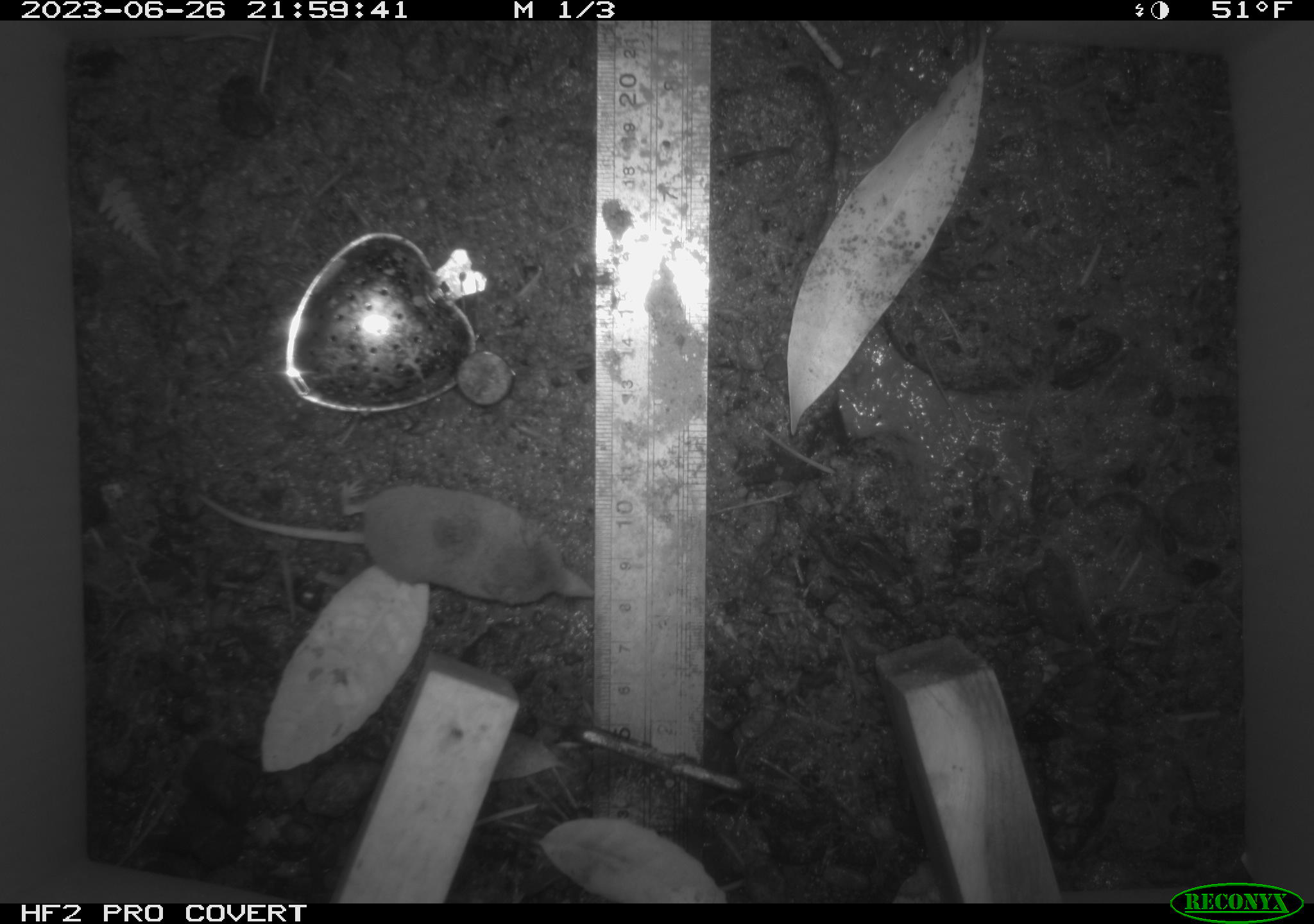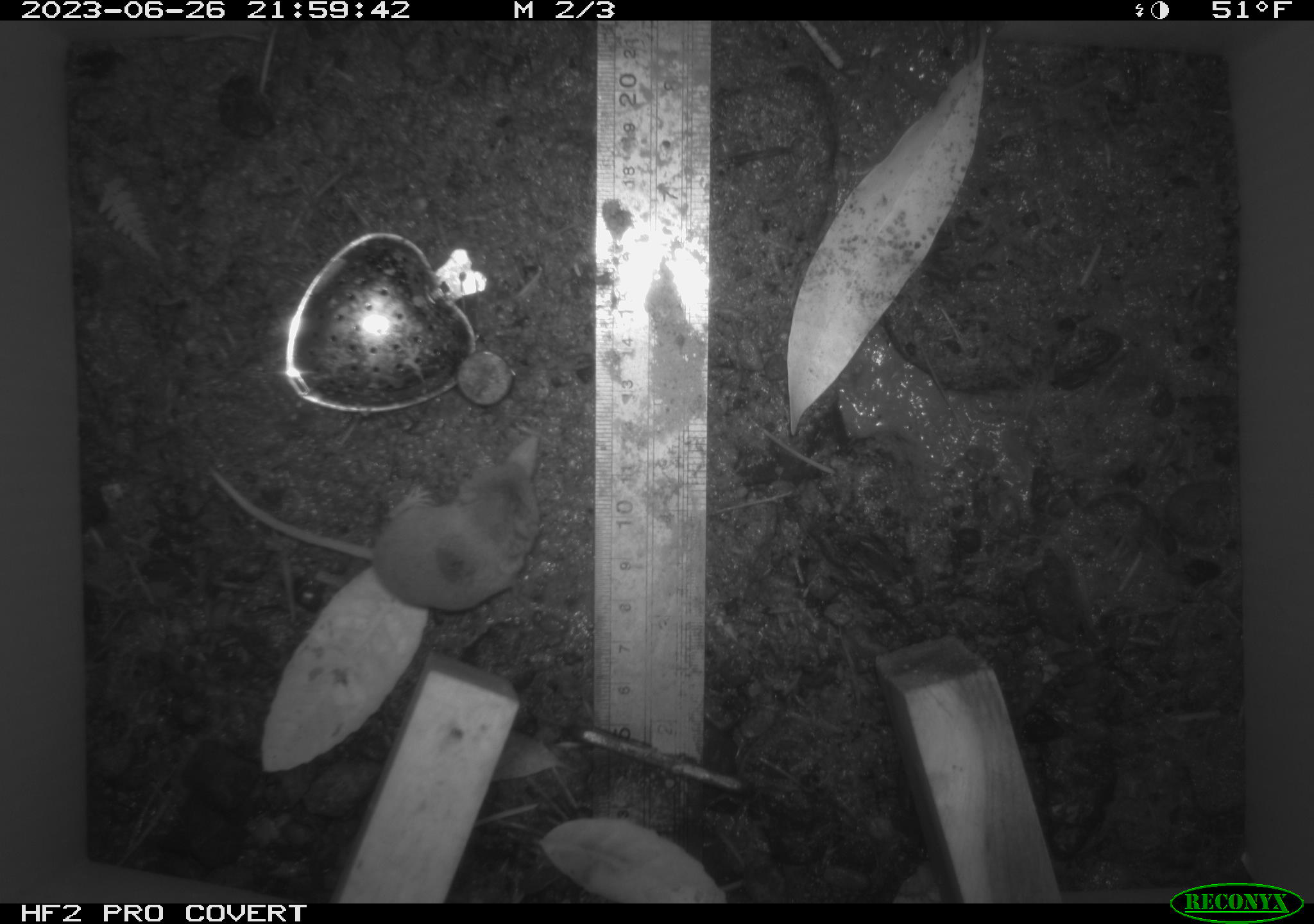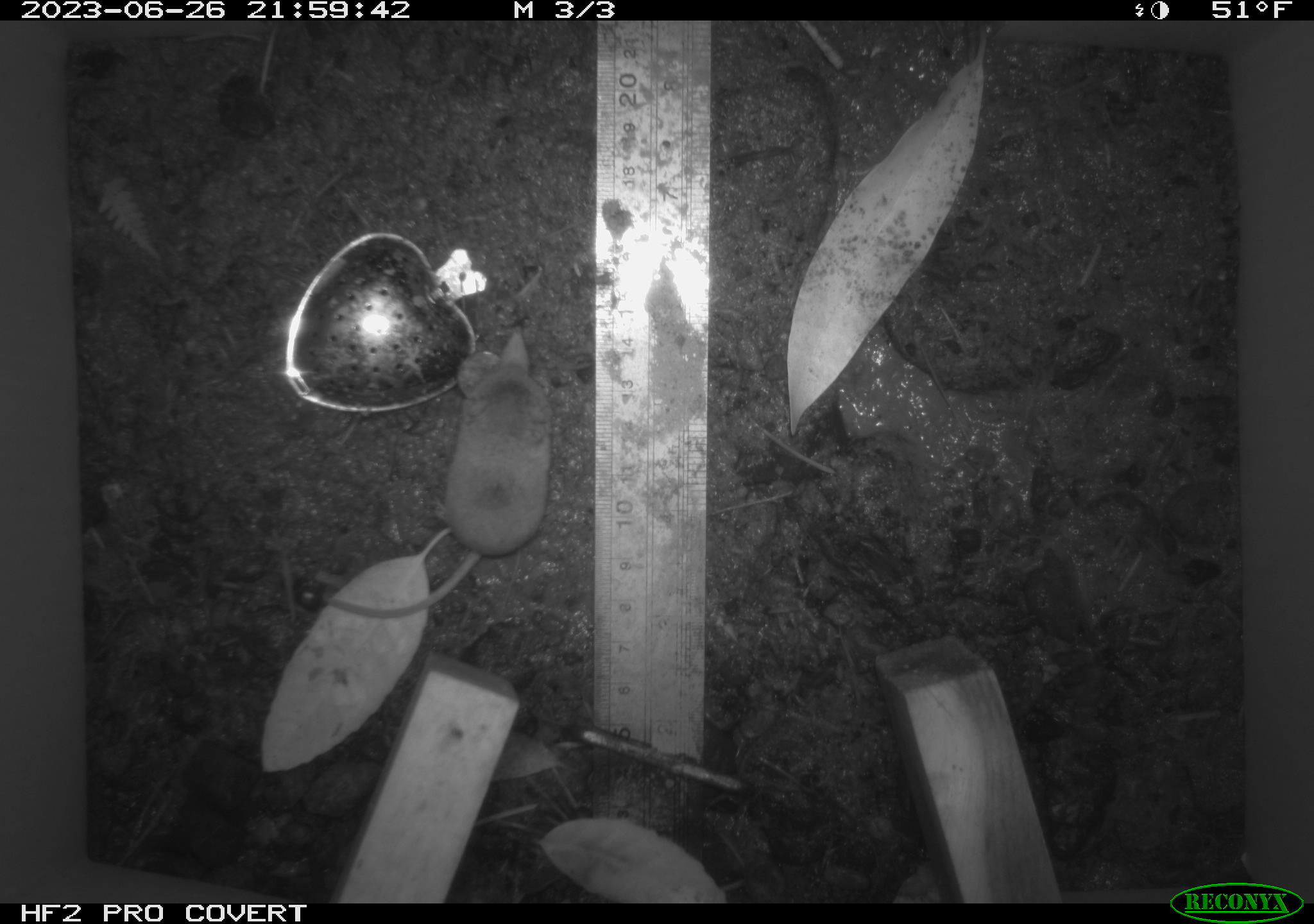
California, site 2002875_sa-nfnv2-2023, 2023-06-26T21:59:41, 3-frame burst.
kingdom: Animalia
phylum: Chordata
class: Mammalia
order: Eulipotyphla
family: Soricidae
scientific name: Soricidae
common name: shrews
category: soricidae family